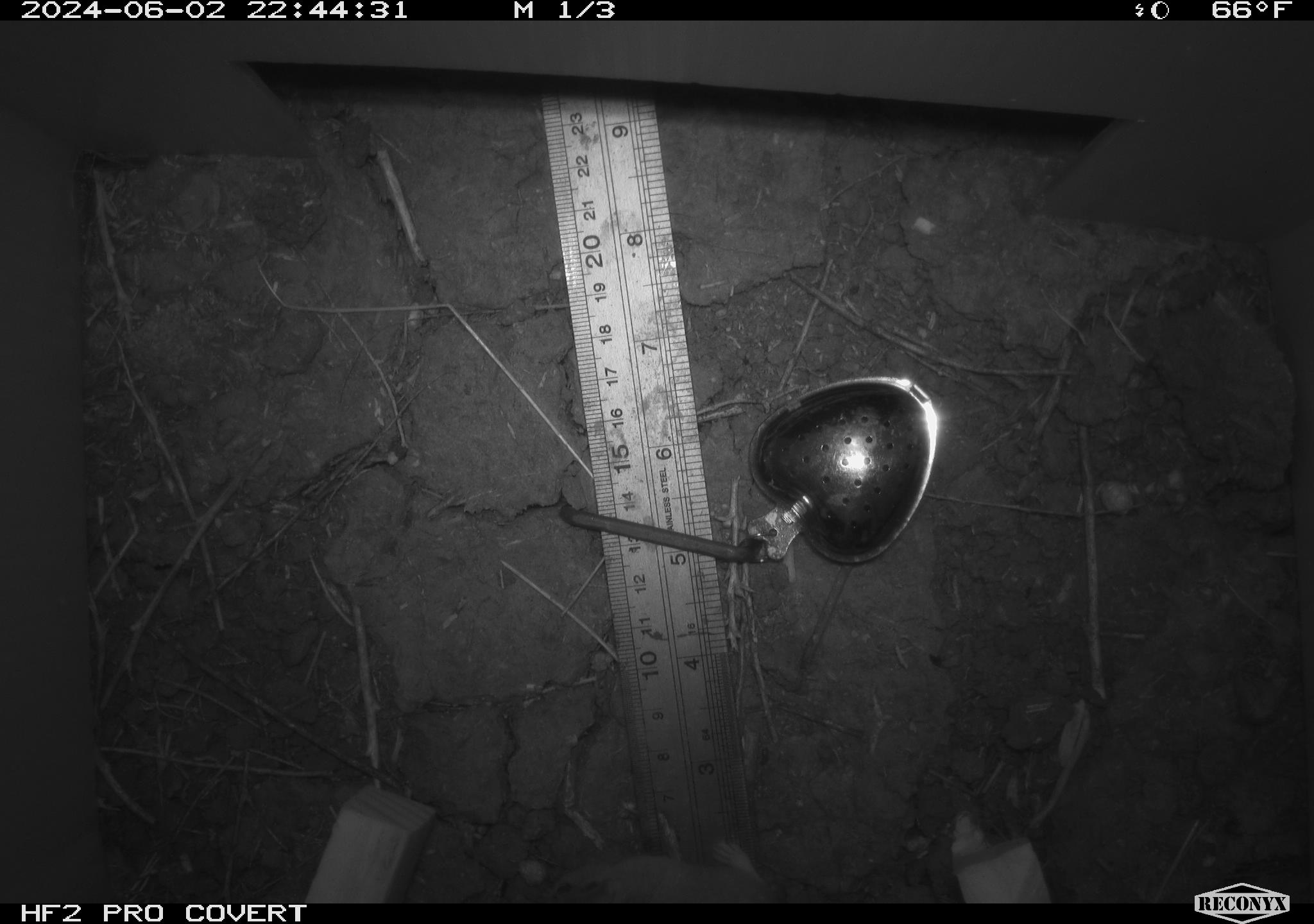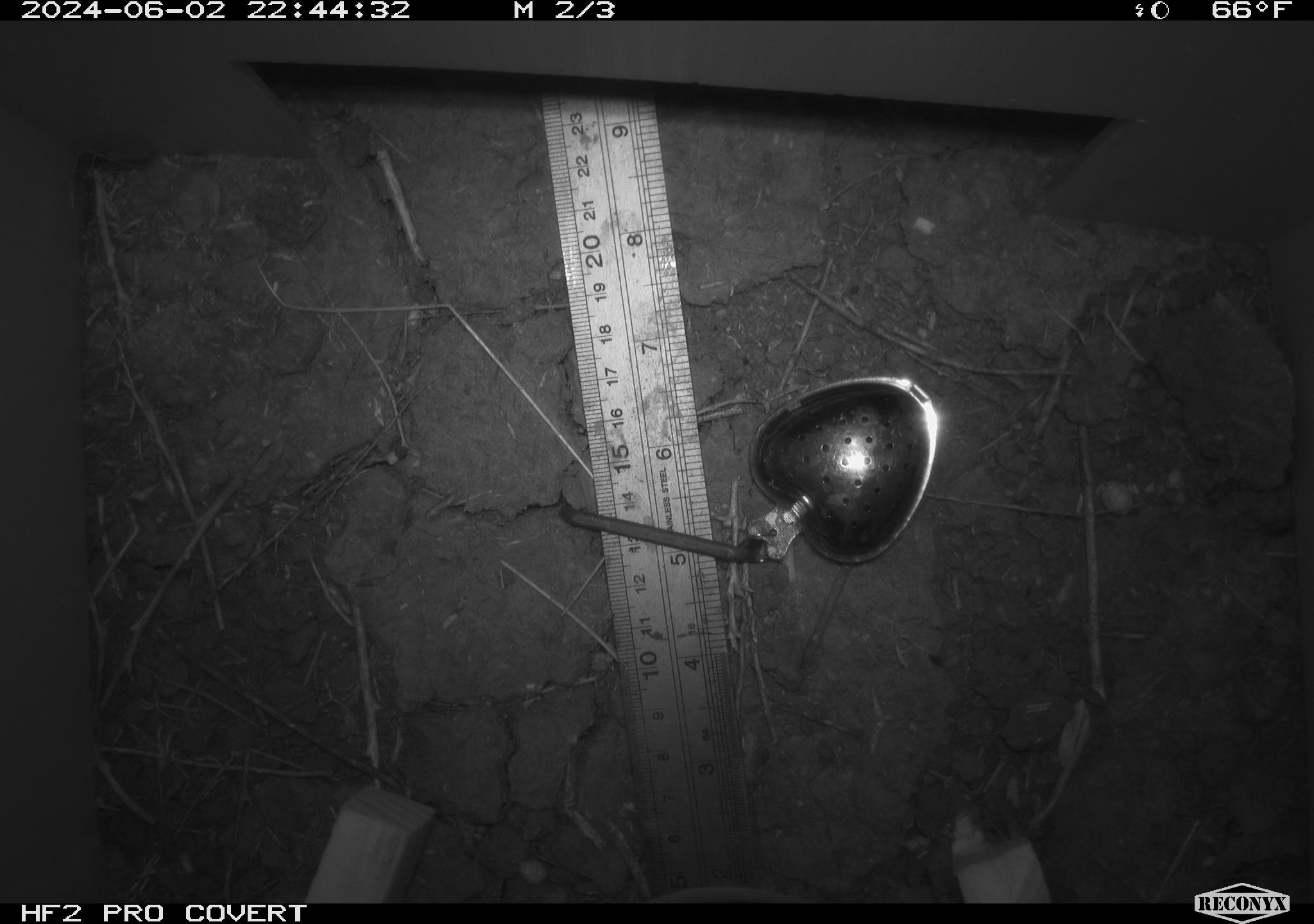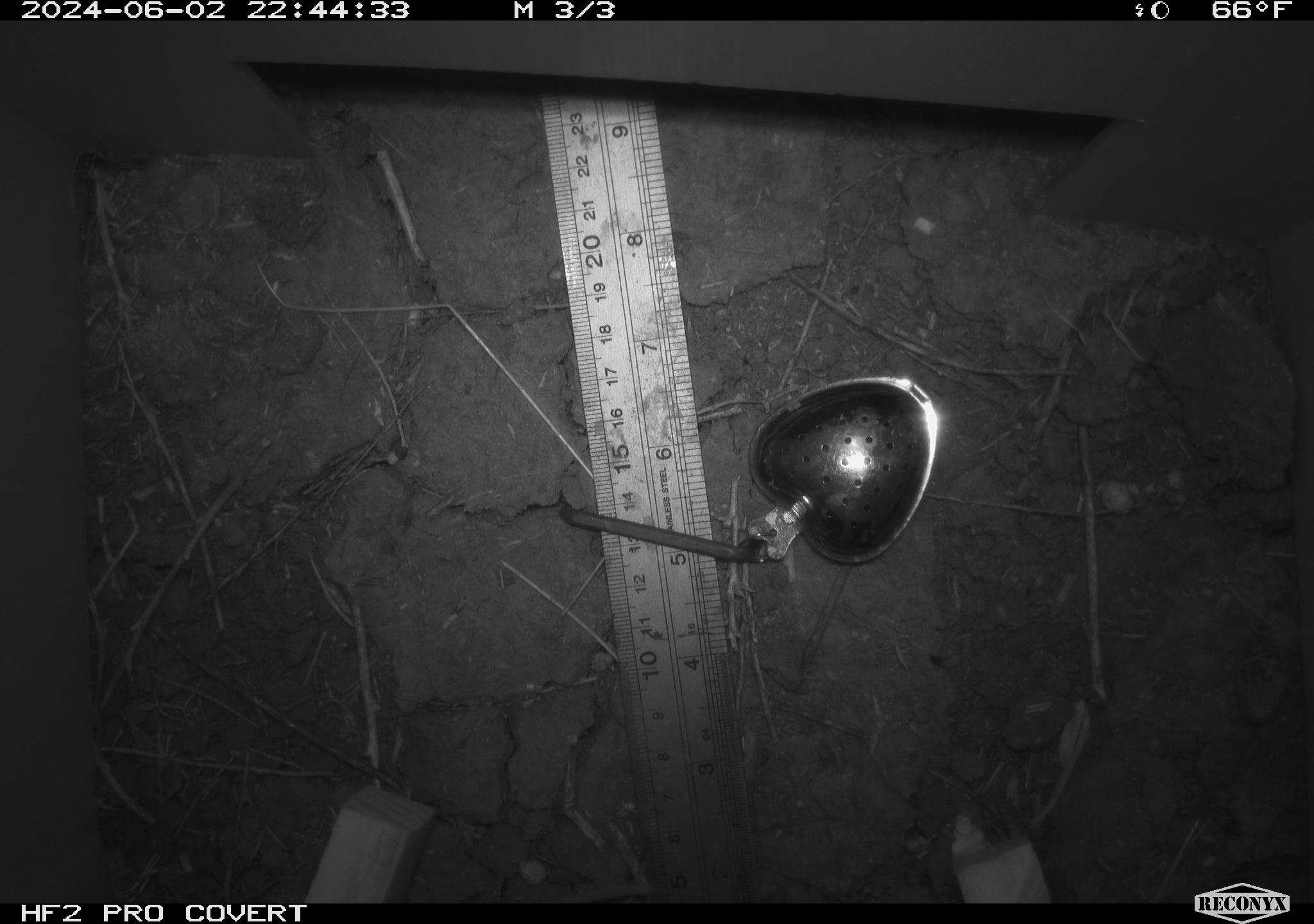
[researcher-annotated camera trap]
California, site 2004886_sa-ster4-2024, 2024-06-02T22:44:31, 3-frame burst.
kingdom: Animalia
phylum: Chordata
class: Mammalia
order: Rodentia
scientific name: Rodentia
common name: mouse species